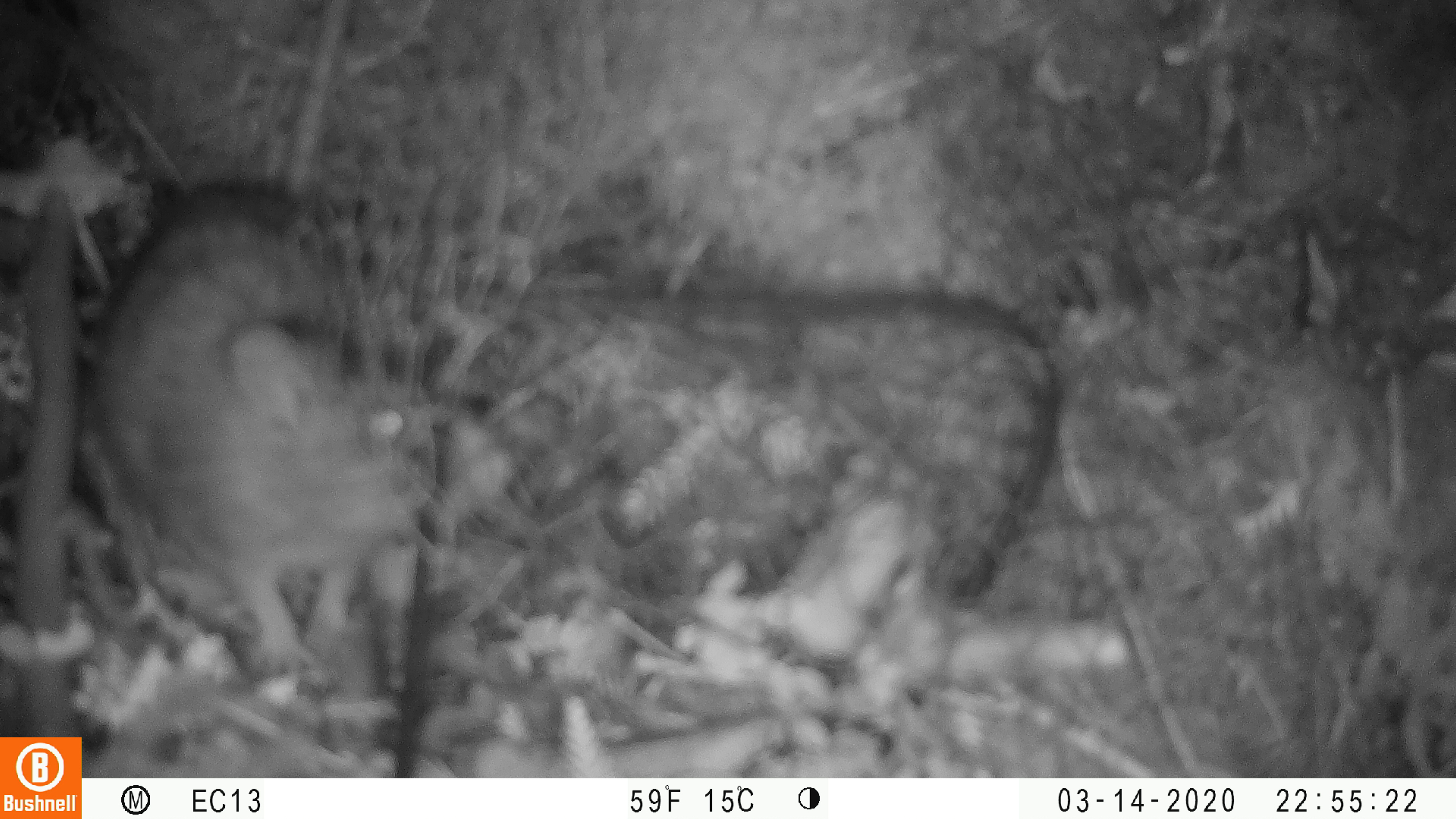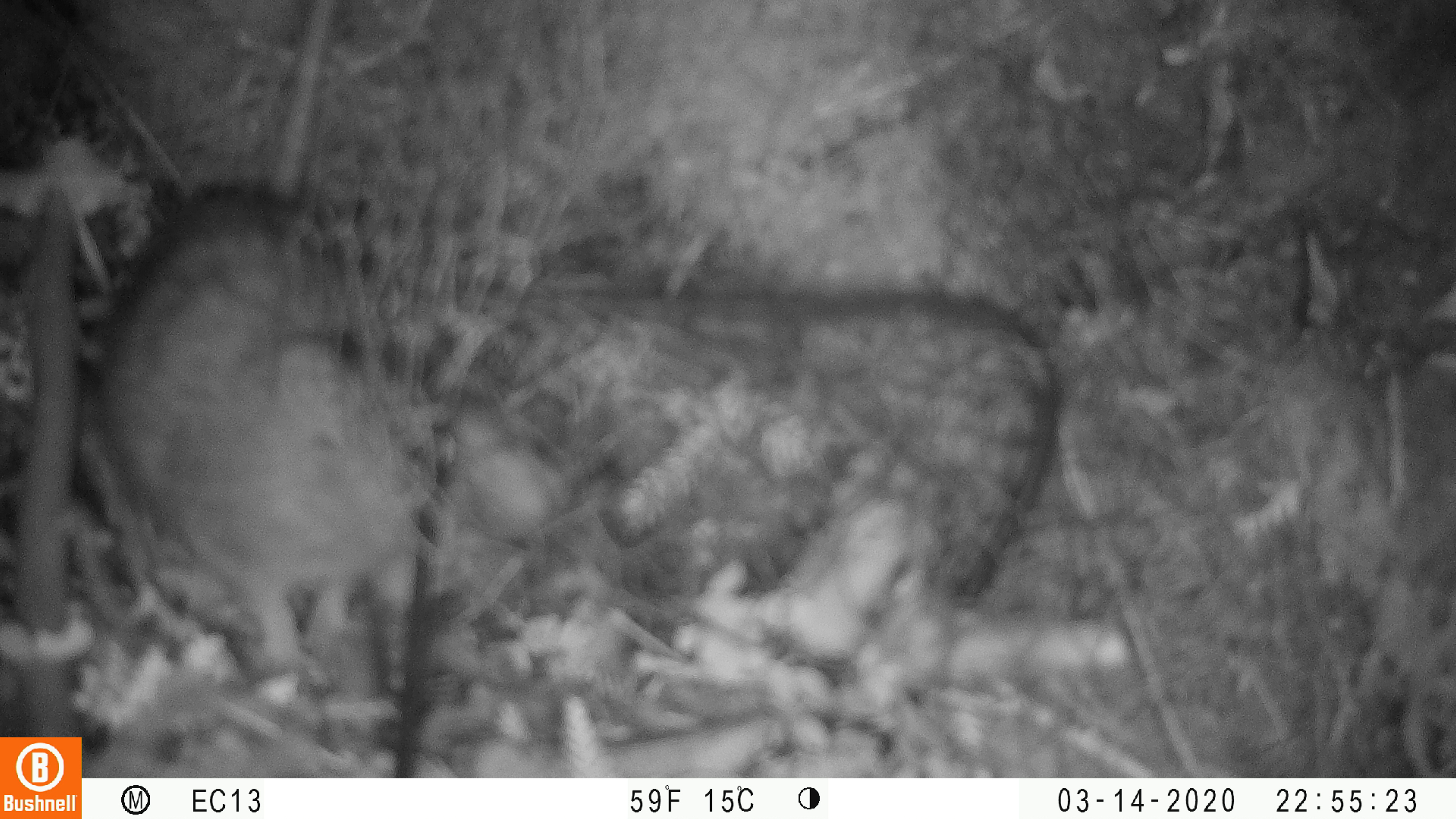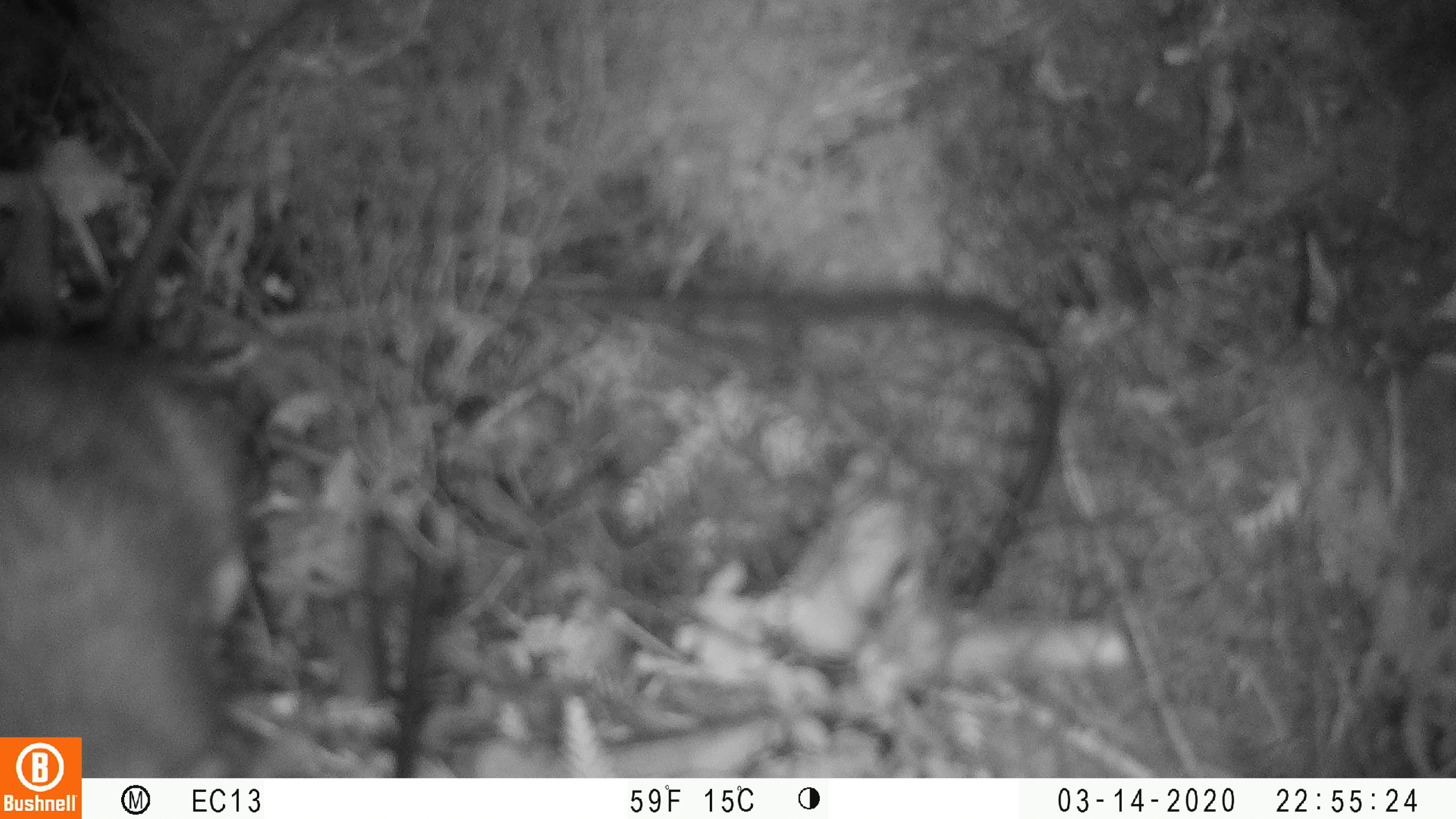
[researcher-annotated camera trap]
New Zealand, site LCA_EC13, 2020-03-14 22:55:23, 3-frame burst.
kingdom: Animalia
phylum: Chordata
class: Mammalia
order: Rodentia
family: Muridae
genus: Rattus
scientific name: Rattus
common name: rat